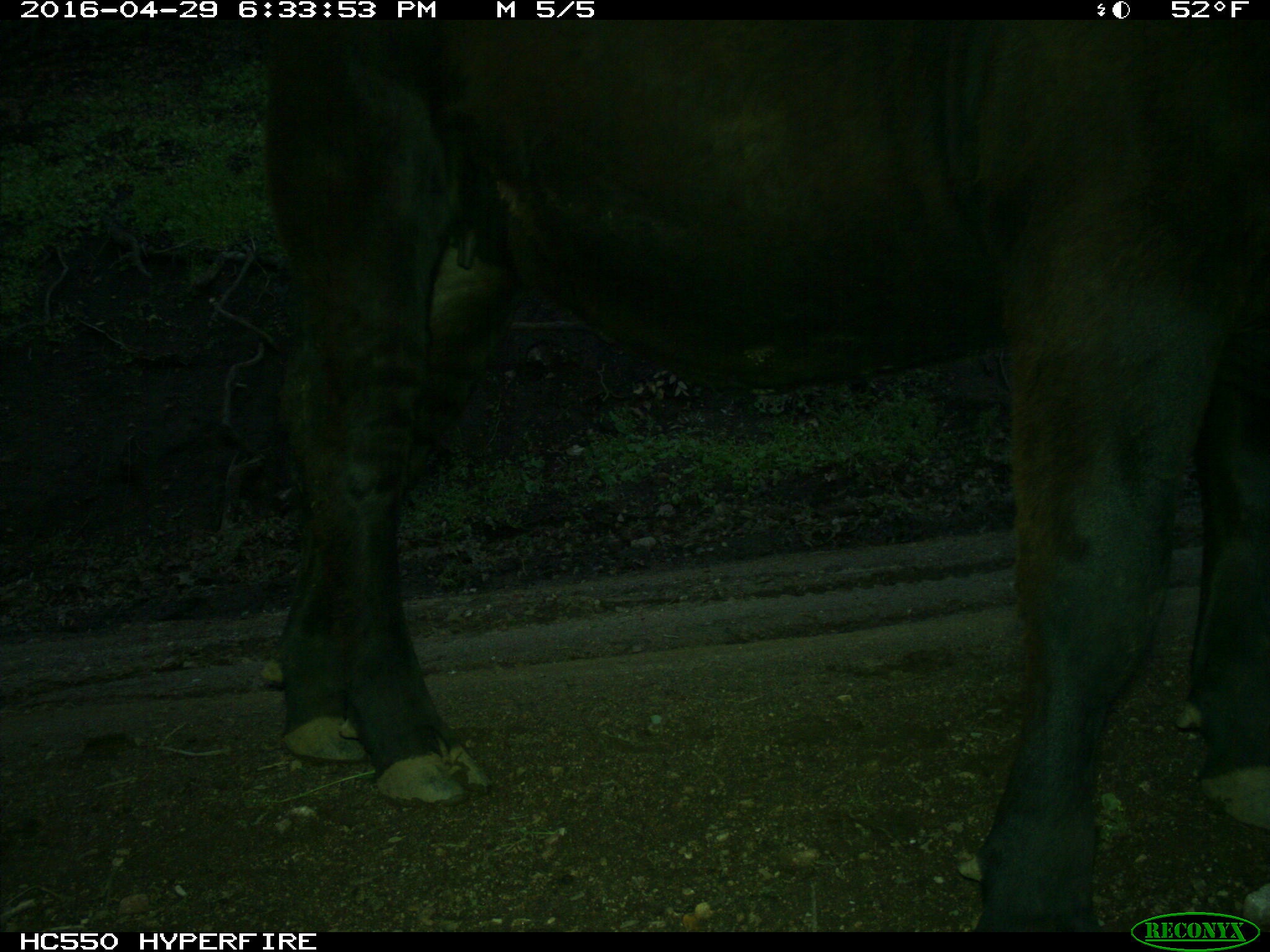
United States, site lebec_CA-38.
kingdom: Animalia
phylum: Chordata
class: Mammalia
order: Artiodactyla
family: Bovidae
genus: Bos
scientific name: Bos taurus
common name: domestic cow